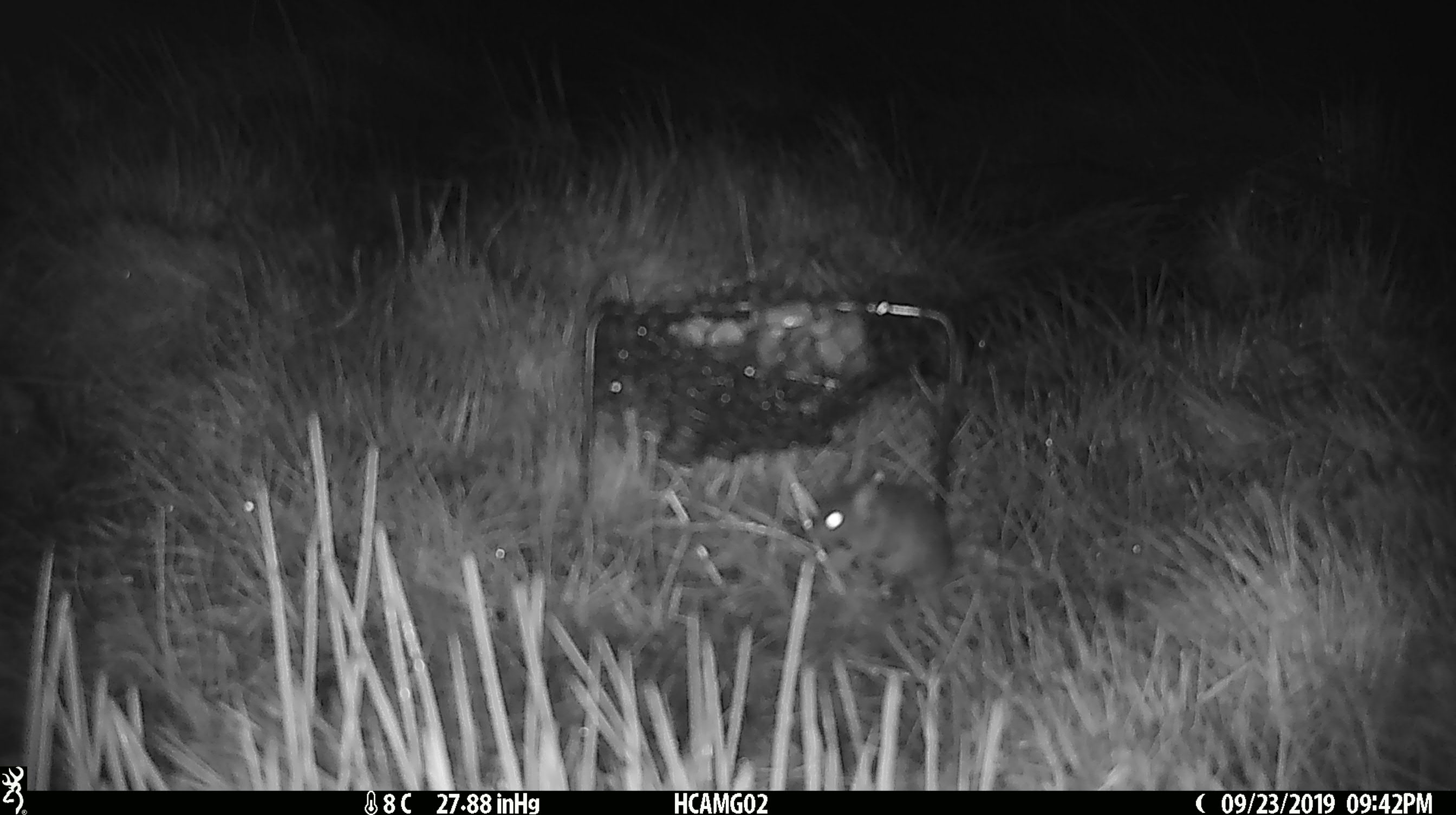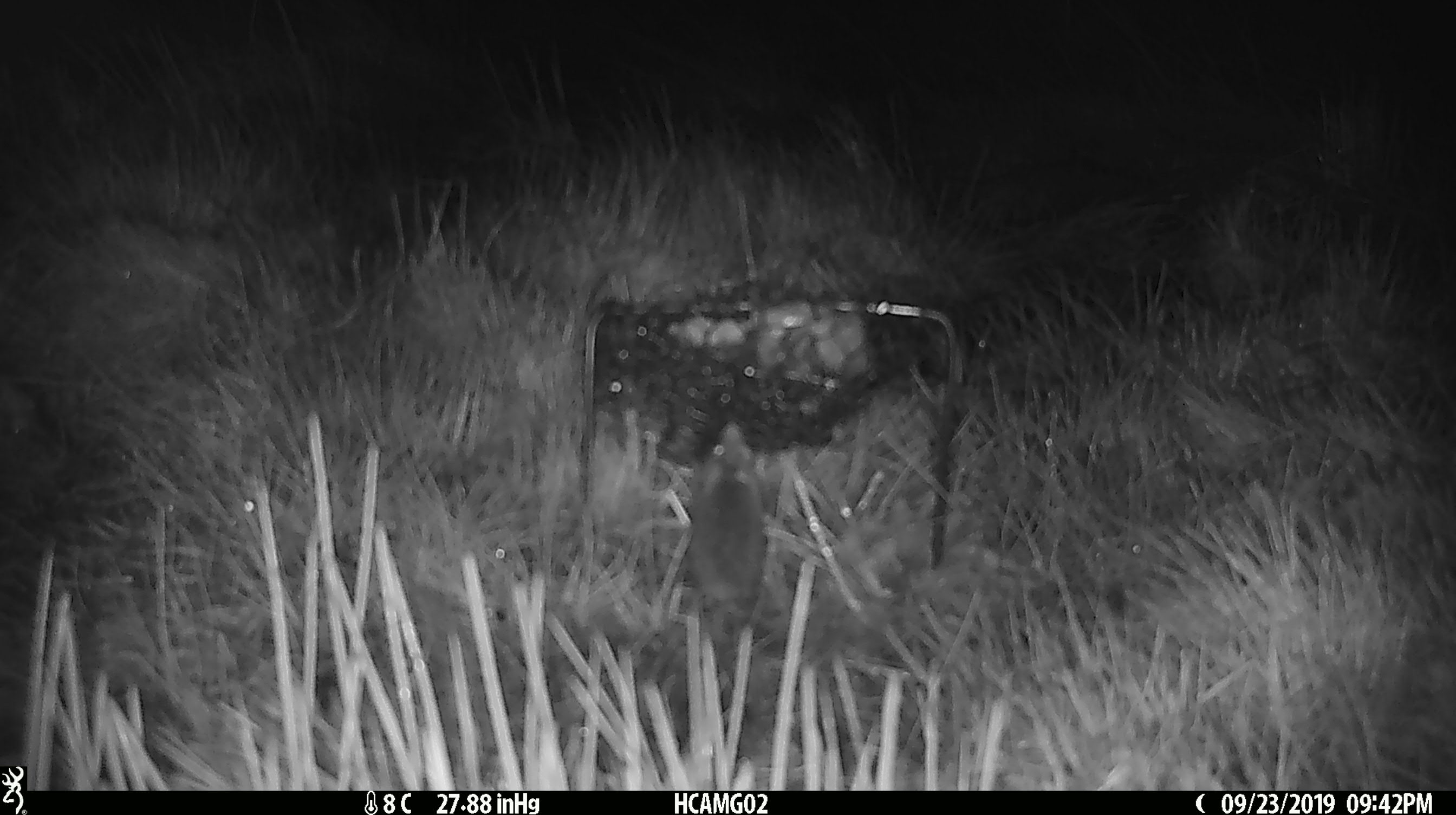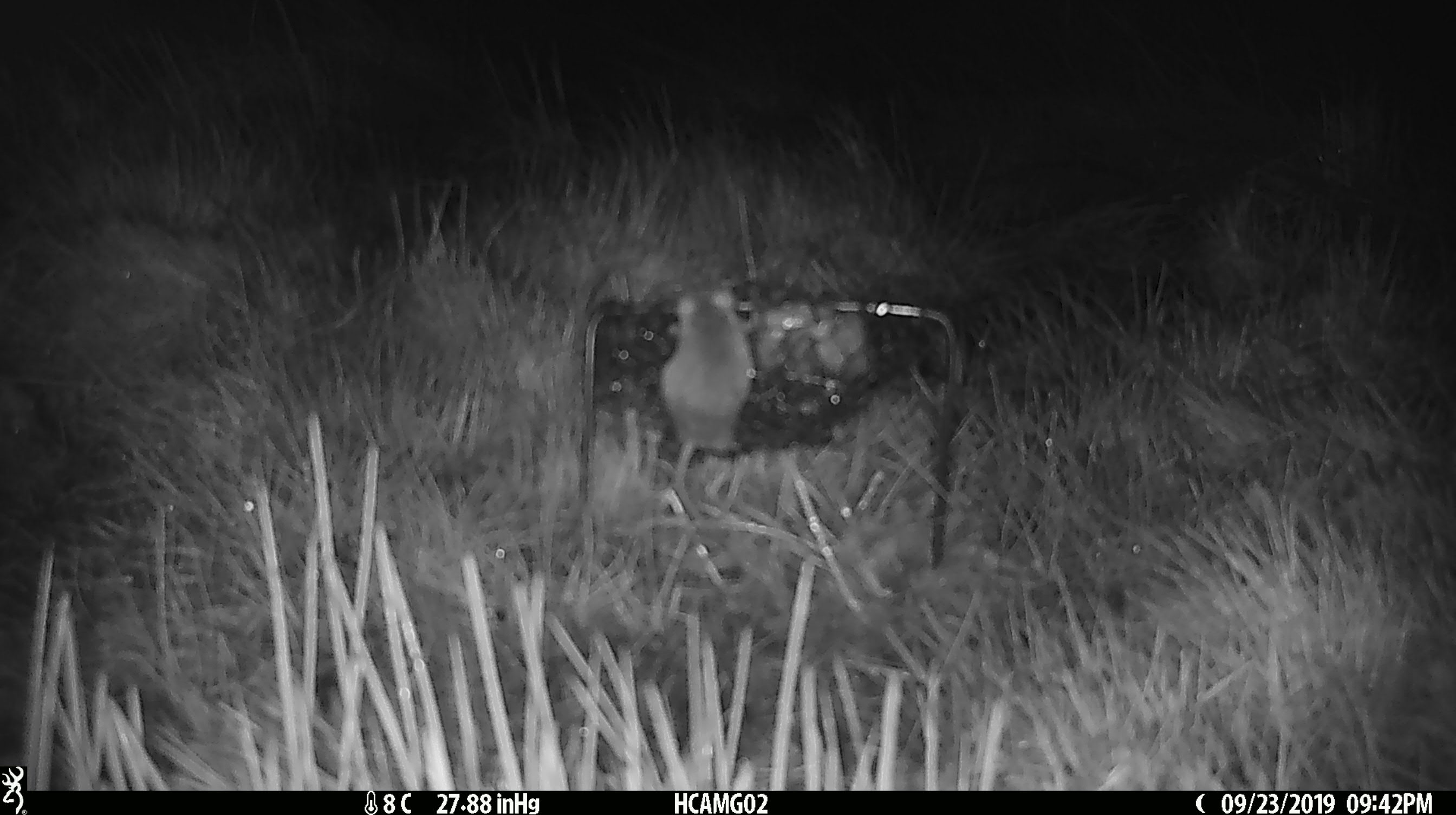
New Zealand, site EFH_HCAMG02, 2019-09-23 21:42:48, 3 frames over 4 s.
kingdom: Animalia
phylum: Chordata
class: Mammalia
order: Rodentia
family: Muridae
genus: Mus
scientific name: Mus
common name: mouse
Mouse (Mus).